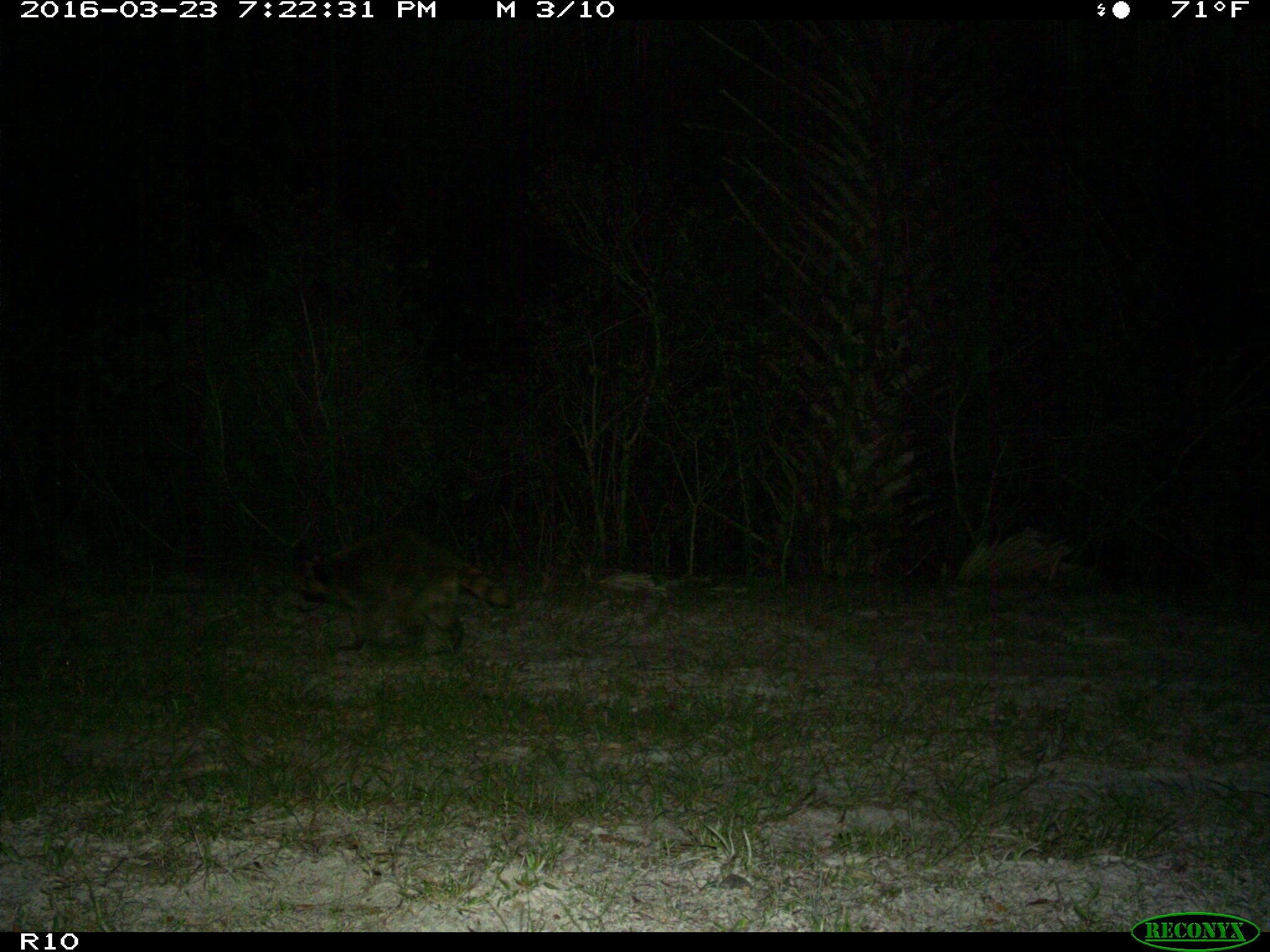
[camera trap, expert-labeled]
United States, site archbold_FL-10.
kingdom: Animalia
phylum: Chordata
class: Mammalia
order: Carnivora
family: Procyonidae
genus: Procyon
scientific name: Procyon lotor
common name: common raccoon